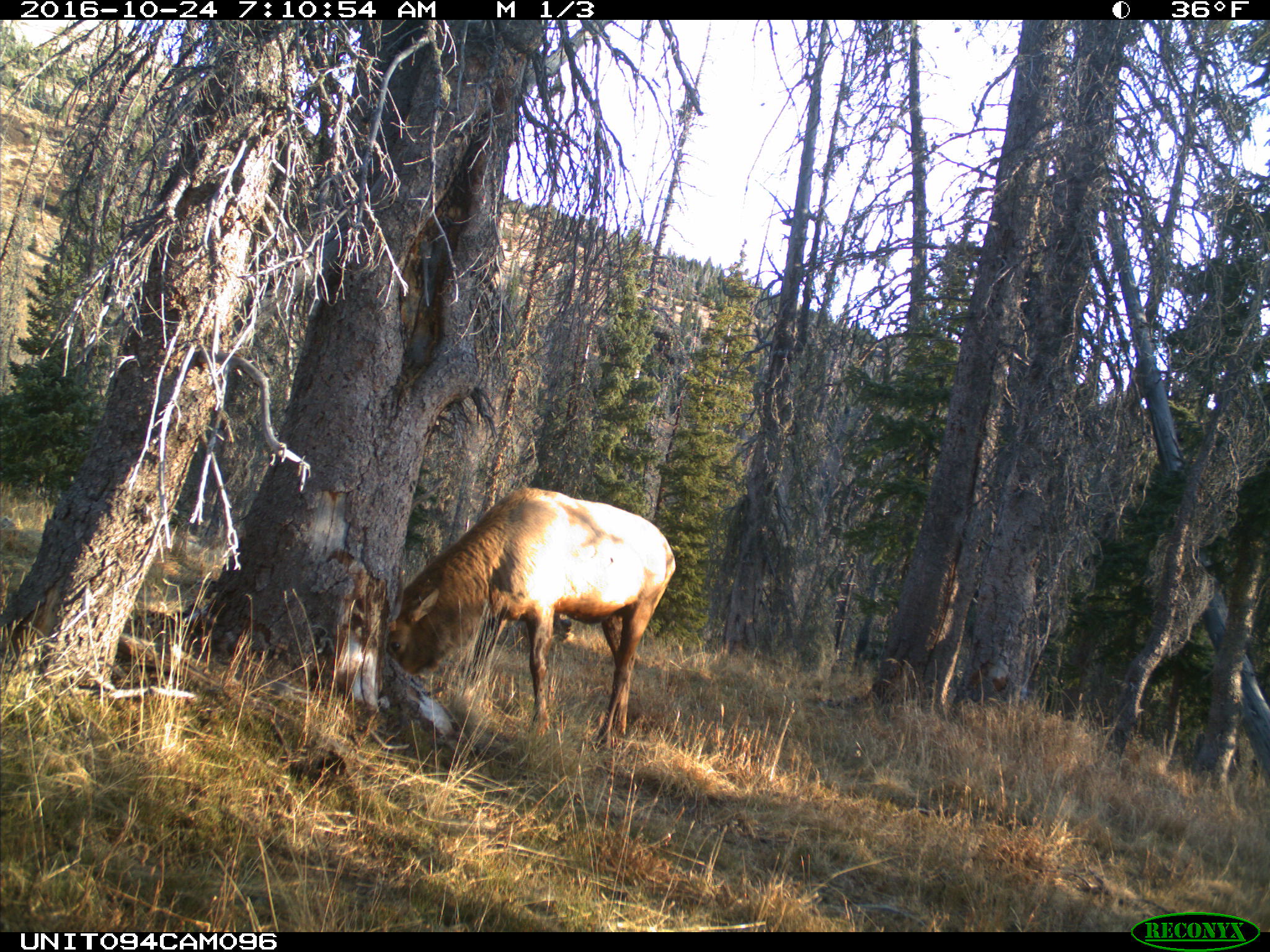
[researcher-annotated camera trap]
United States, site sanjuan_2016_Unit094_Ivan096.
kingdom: Animalia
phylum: Chordata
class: Mammalia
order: Artiodactyla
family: Cervidae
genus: Cervus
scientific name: Cervus elaphus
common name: red deer